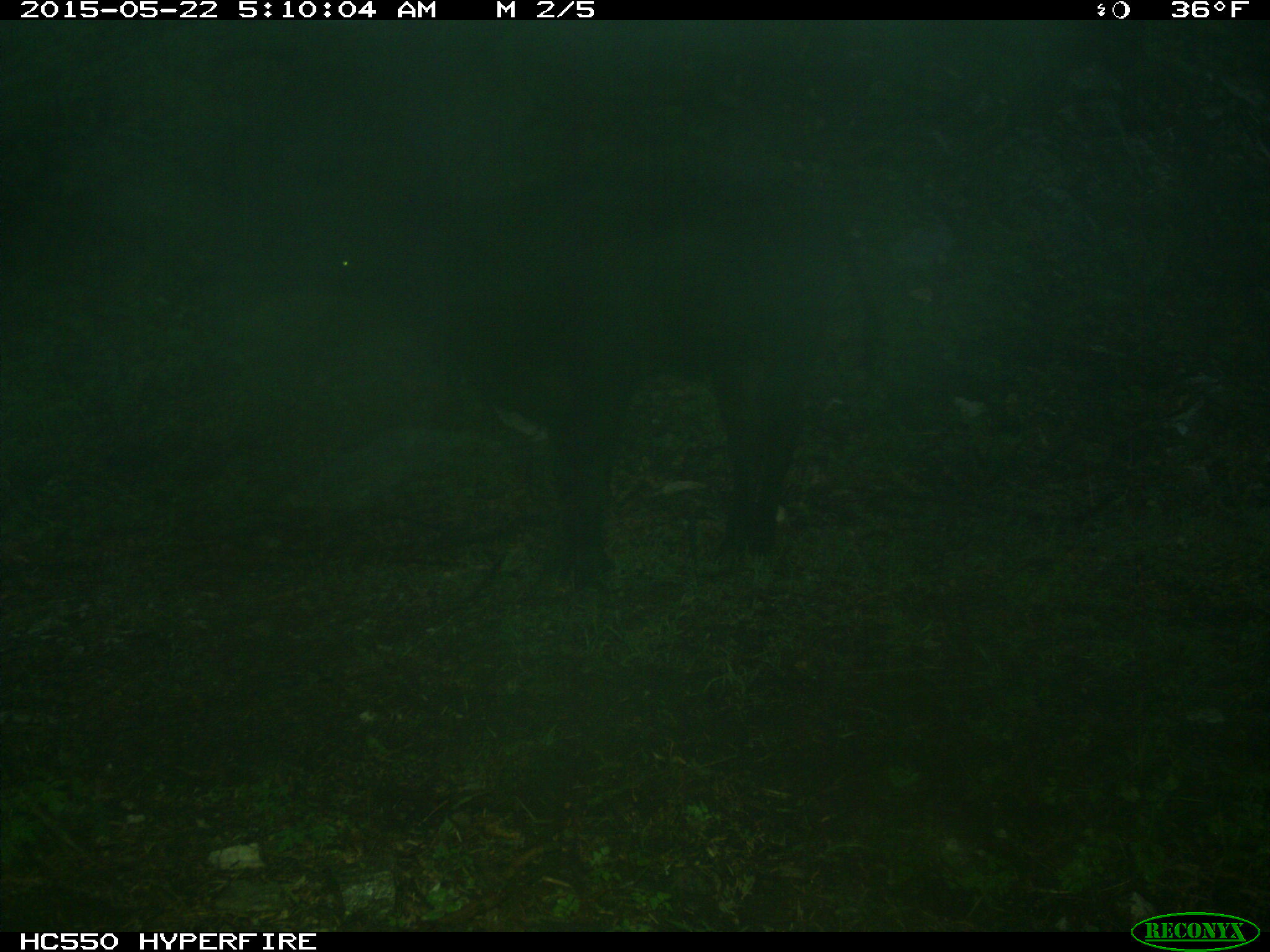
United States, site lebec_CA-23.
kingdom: Animalia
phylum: Chordata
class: Mammalia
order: Artiodactyla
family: Bovidae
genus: Bos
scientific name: Bos taurus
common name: domestic cow